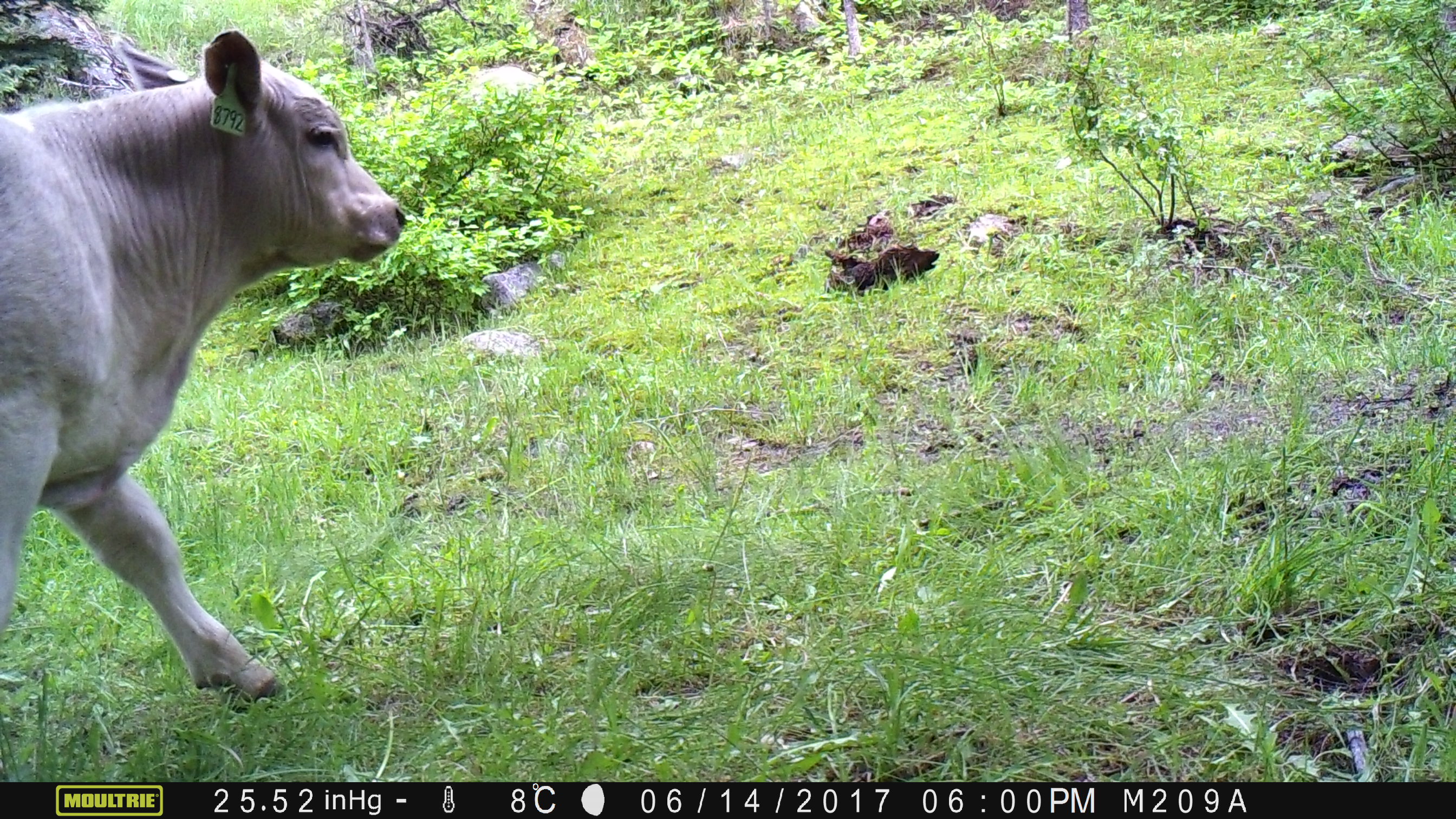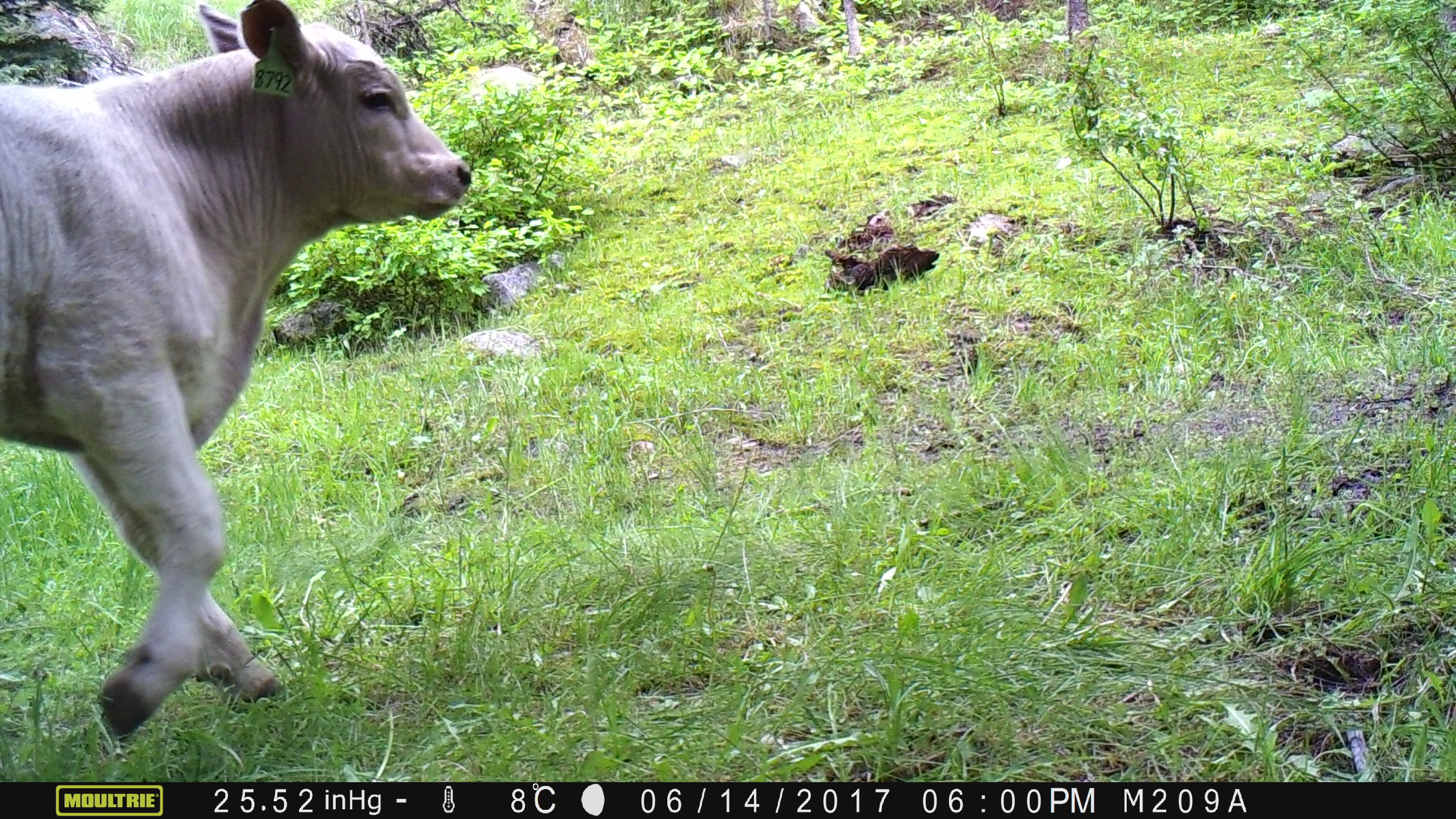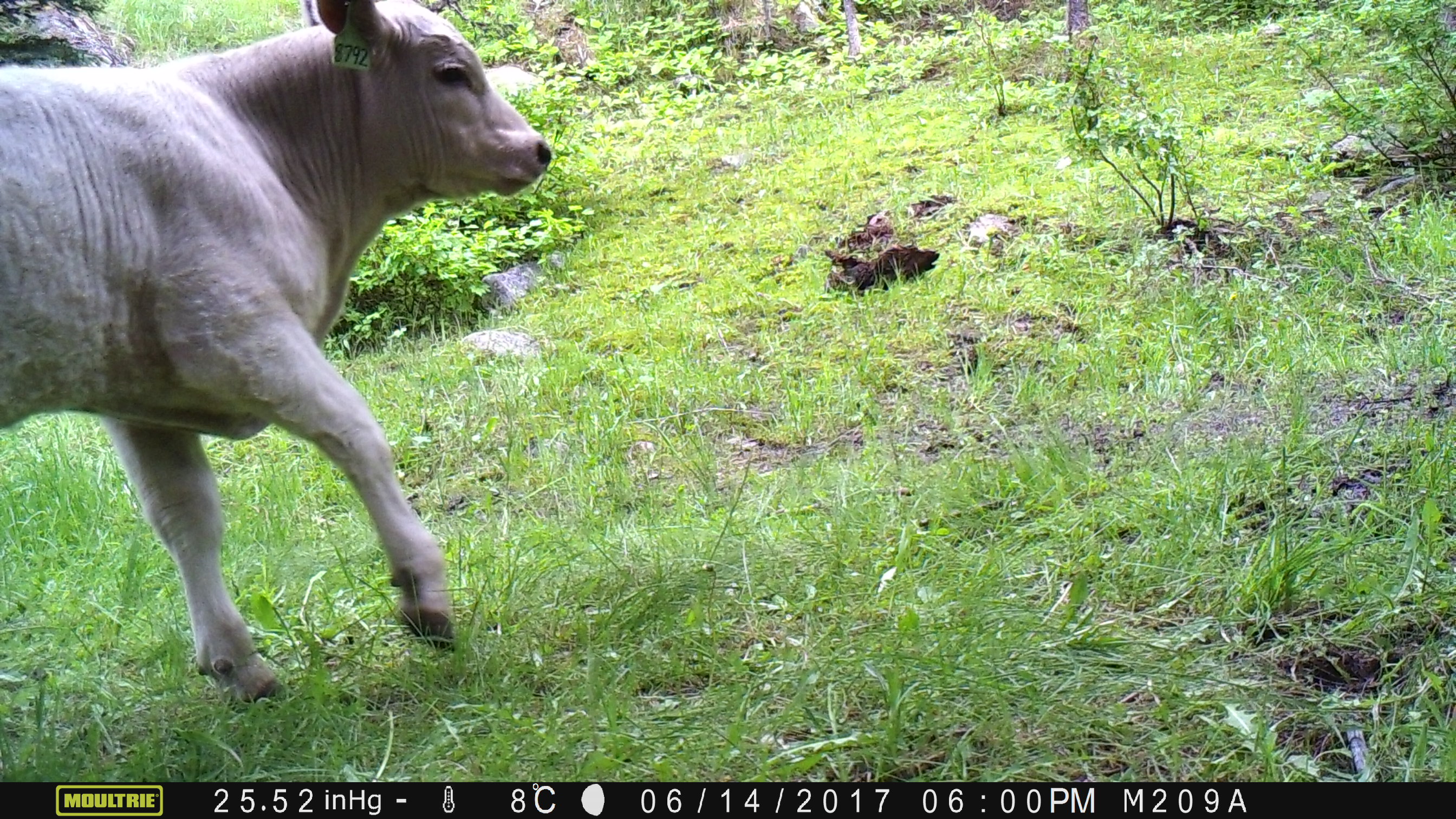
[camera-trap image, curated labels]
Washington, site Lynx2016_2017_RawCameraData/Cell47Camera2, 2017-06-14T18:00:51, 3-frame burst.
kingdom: Animalia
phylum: Chordata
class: Mammalia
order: Artiodactyla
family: Bovidae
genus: Bos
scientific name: Bos taurus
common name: domestic cattle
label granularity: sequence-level